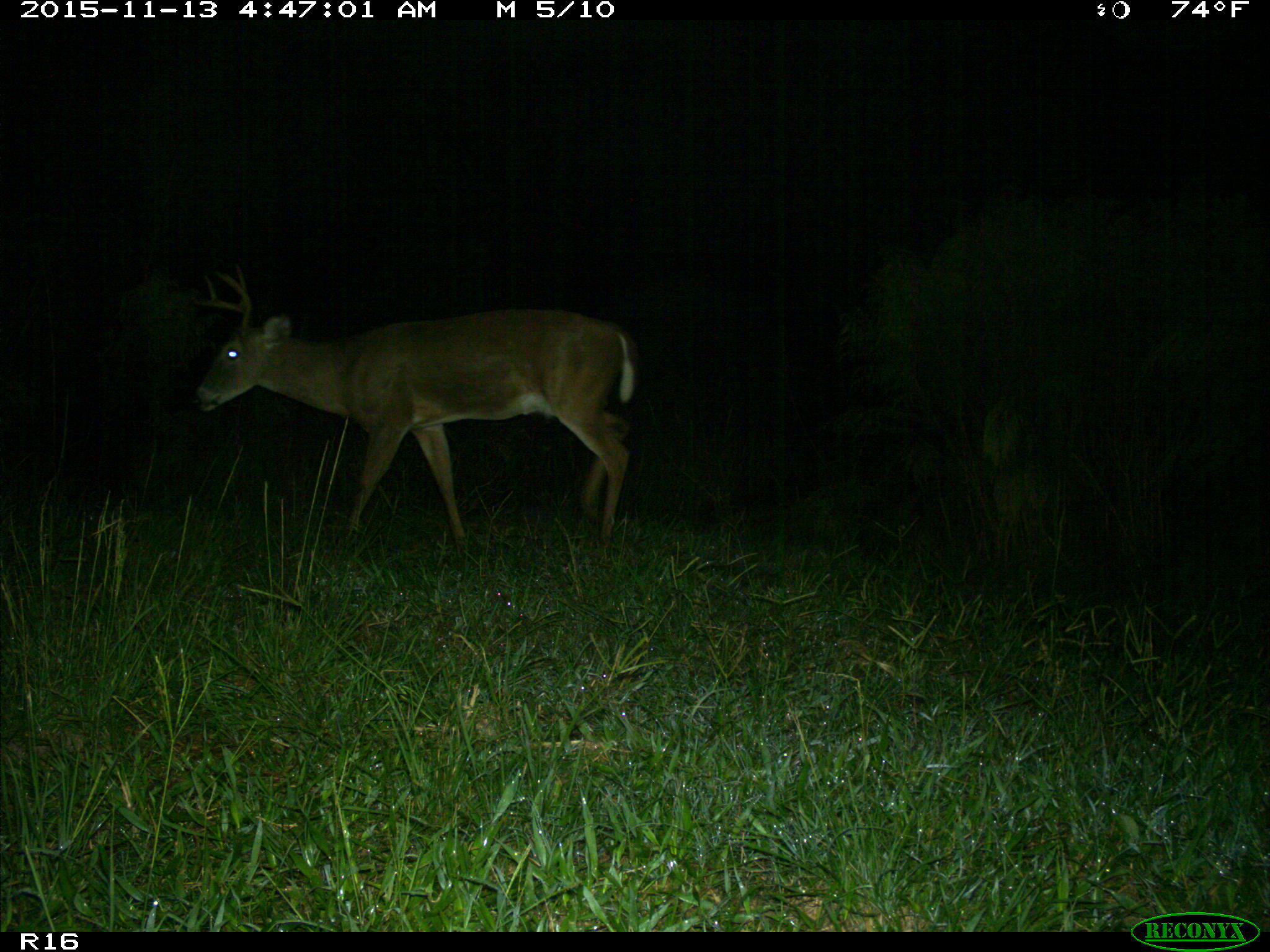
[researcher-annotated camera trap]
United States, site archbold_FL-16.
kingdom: Animalia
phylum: Chordata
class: Mammalia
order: Artiodactyla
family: Cervidae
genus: Odocoileus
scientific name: Odocoileus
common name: deer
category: unidentified deer